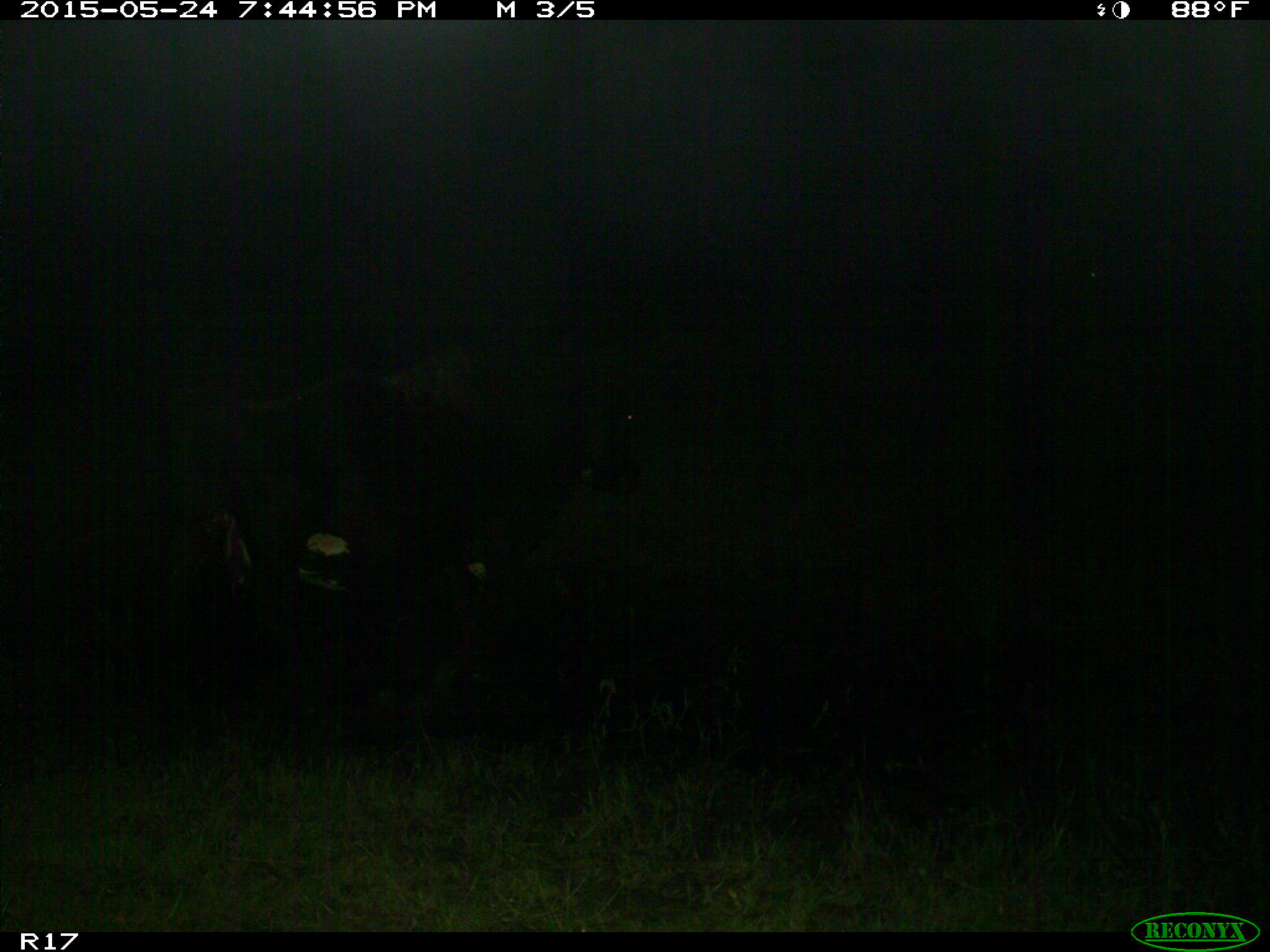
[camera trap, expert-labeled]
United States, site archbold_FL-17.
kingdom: Animalia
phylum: Chordata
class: Mammalia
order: Artiodactyla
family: Bovidae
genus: Bos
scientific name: Bos taurus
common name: domestic cow